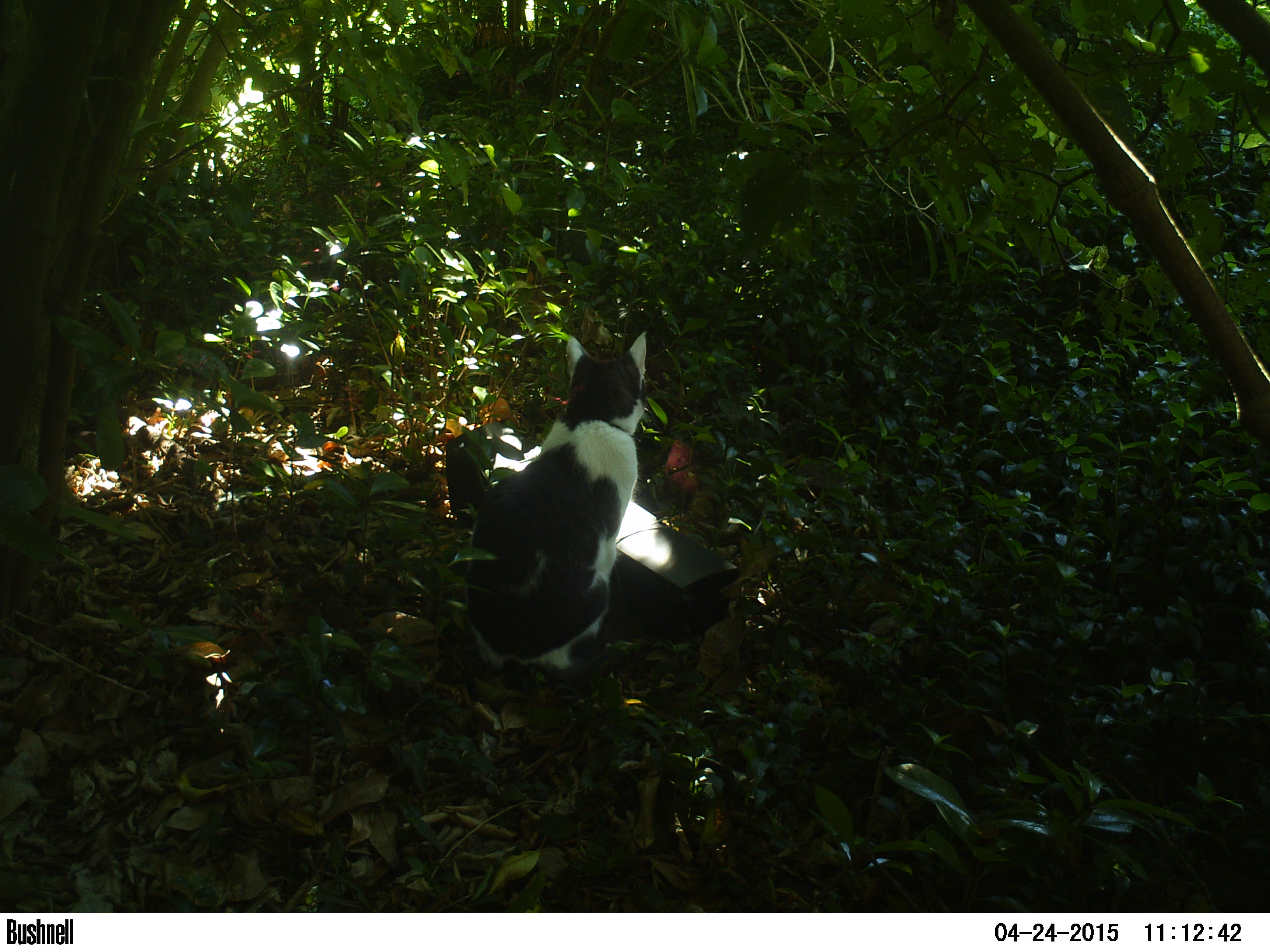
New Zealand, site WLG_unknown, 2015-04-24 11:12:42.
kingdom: Animalia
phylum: Chordata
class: Mammalia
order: Carnivora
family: Felidae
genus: Felis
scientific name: Felis catus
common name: domestic cat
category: cat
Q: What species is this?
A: Cat (domestic cat) (Felis catus).